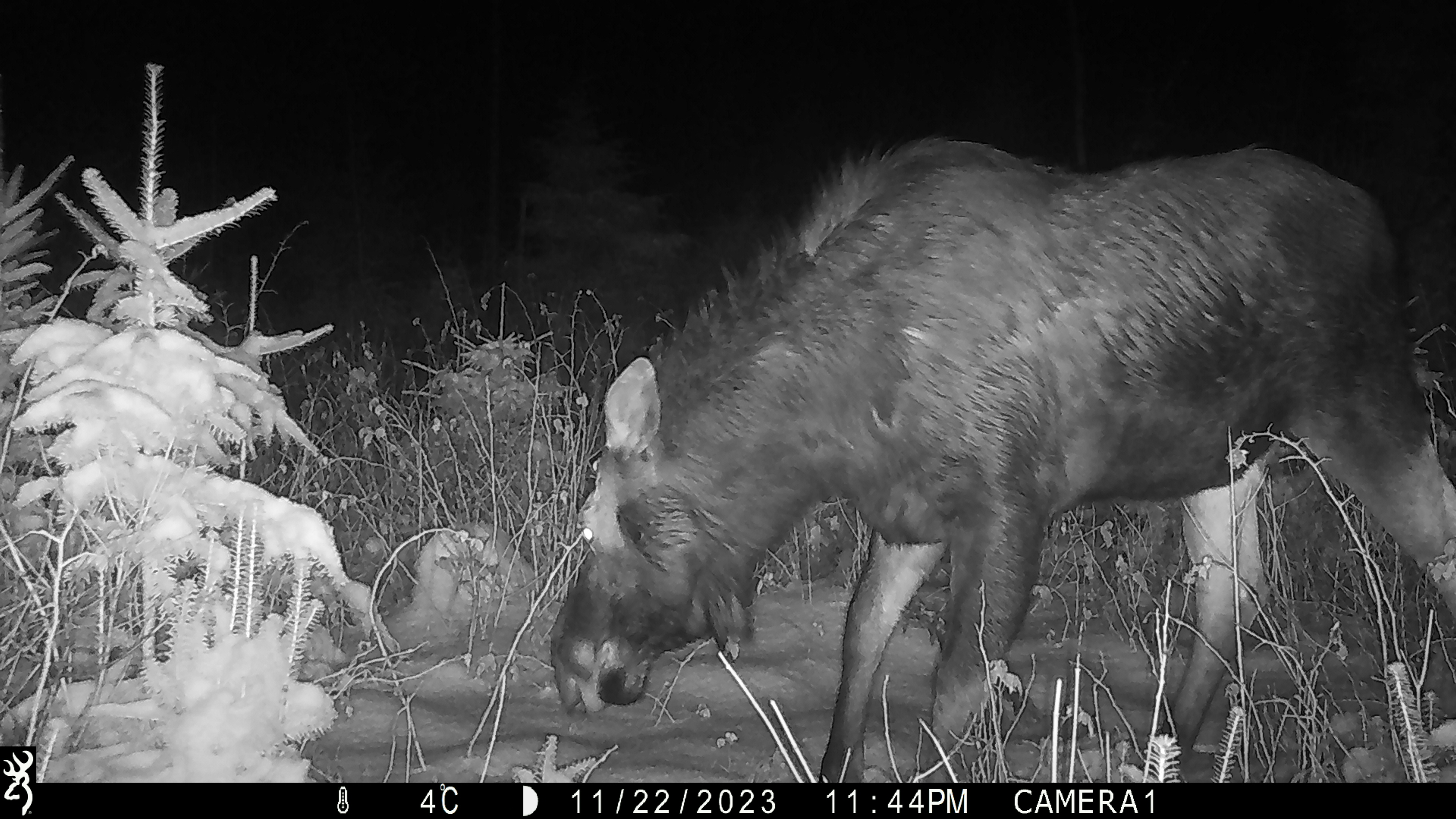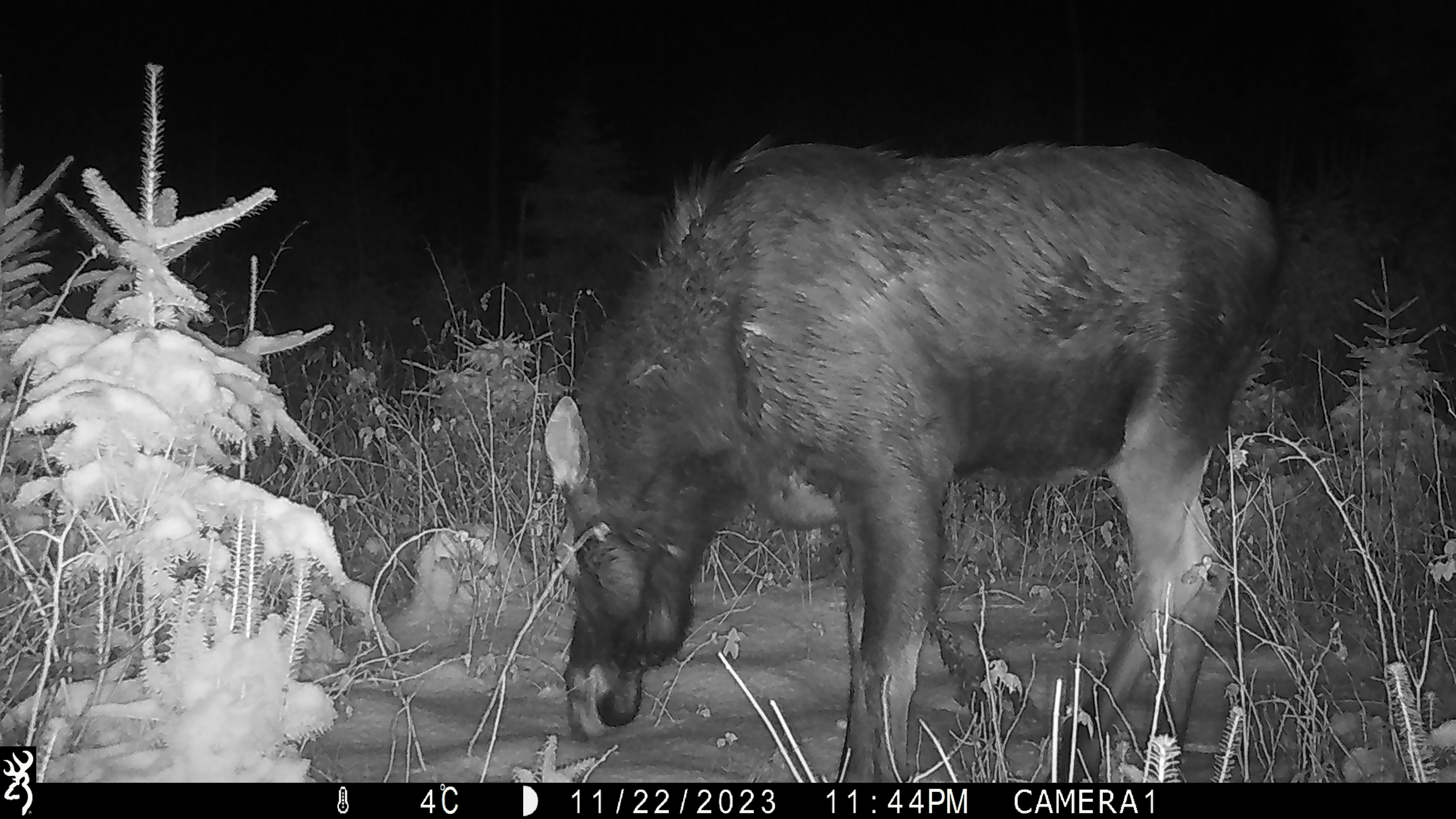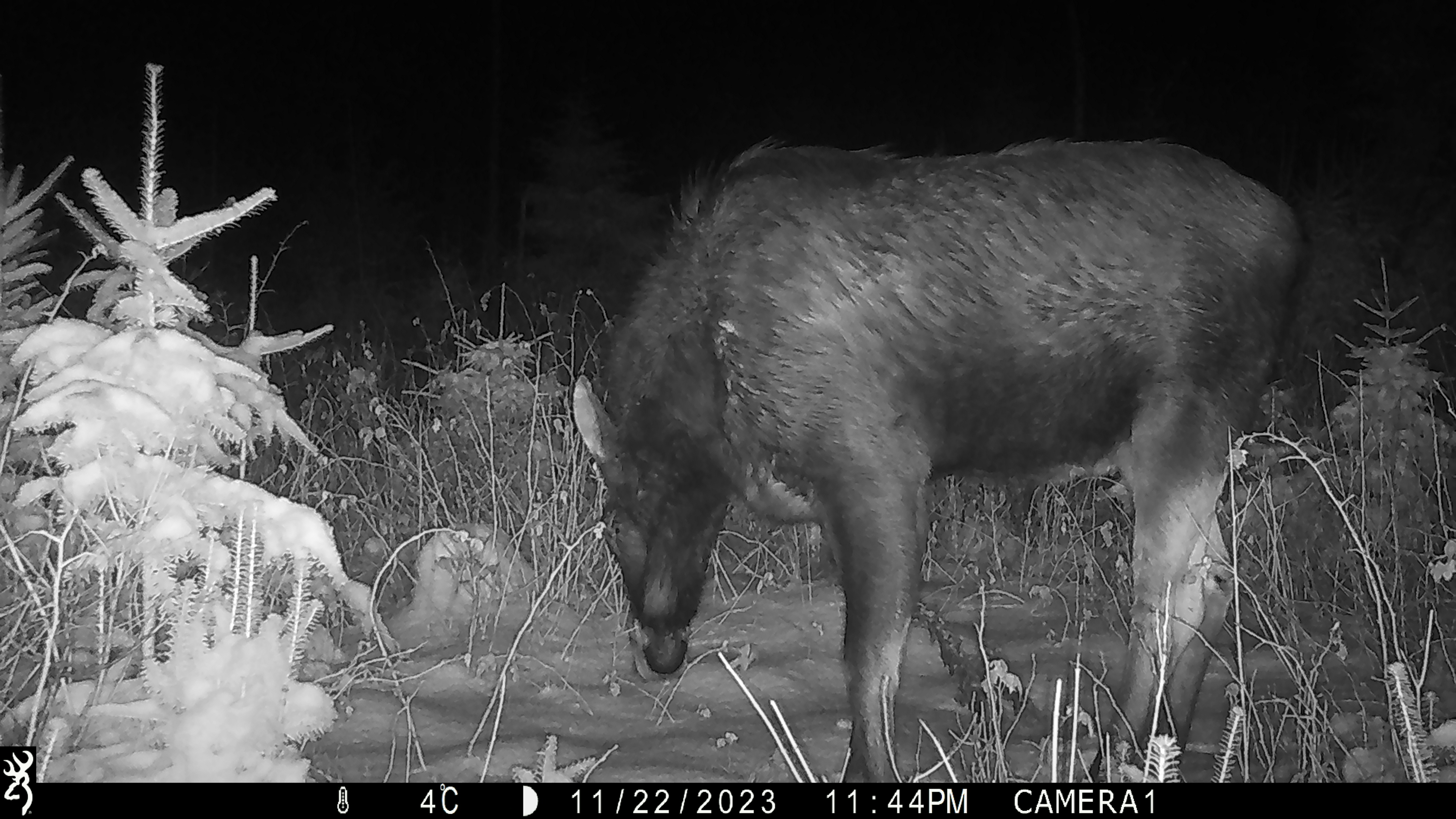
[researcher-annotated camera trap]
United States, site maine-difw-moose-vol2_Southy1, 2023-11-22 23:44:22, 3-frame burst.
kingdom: Animalia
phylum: Chordata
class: Mammalia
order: Artiodactyla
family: Cervidae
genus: Alces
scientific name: Alces alces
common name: moose